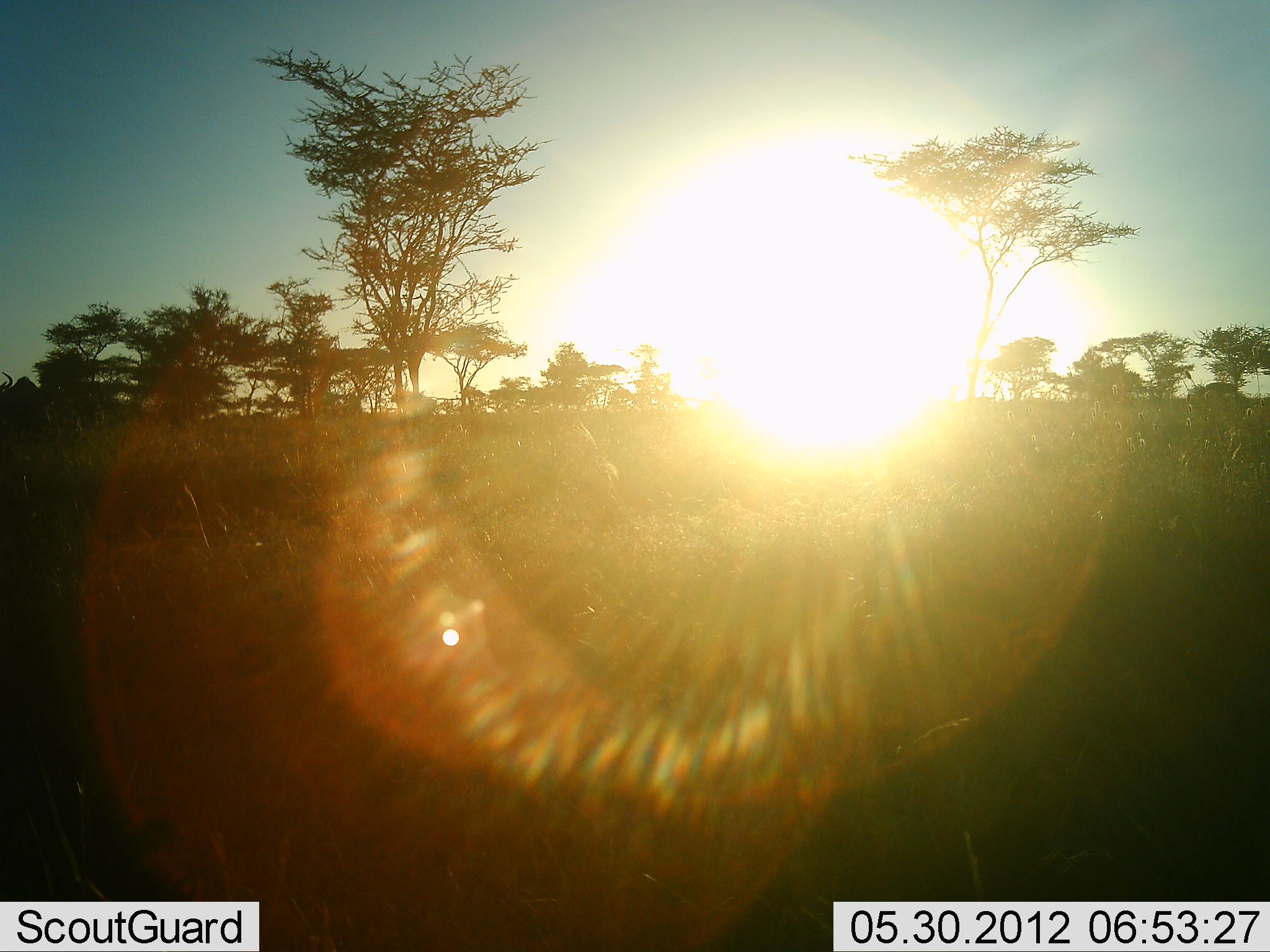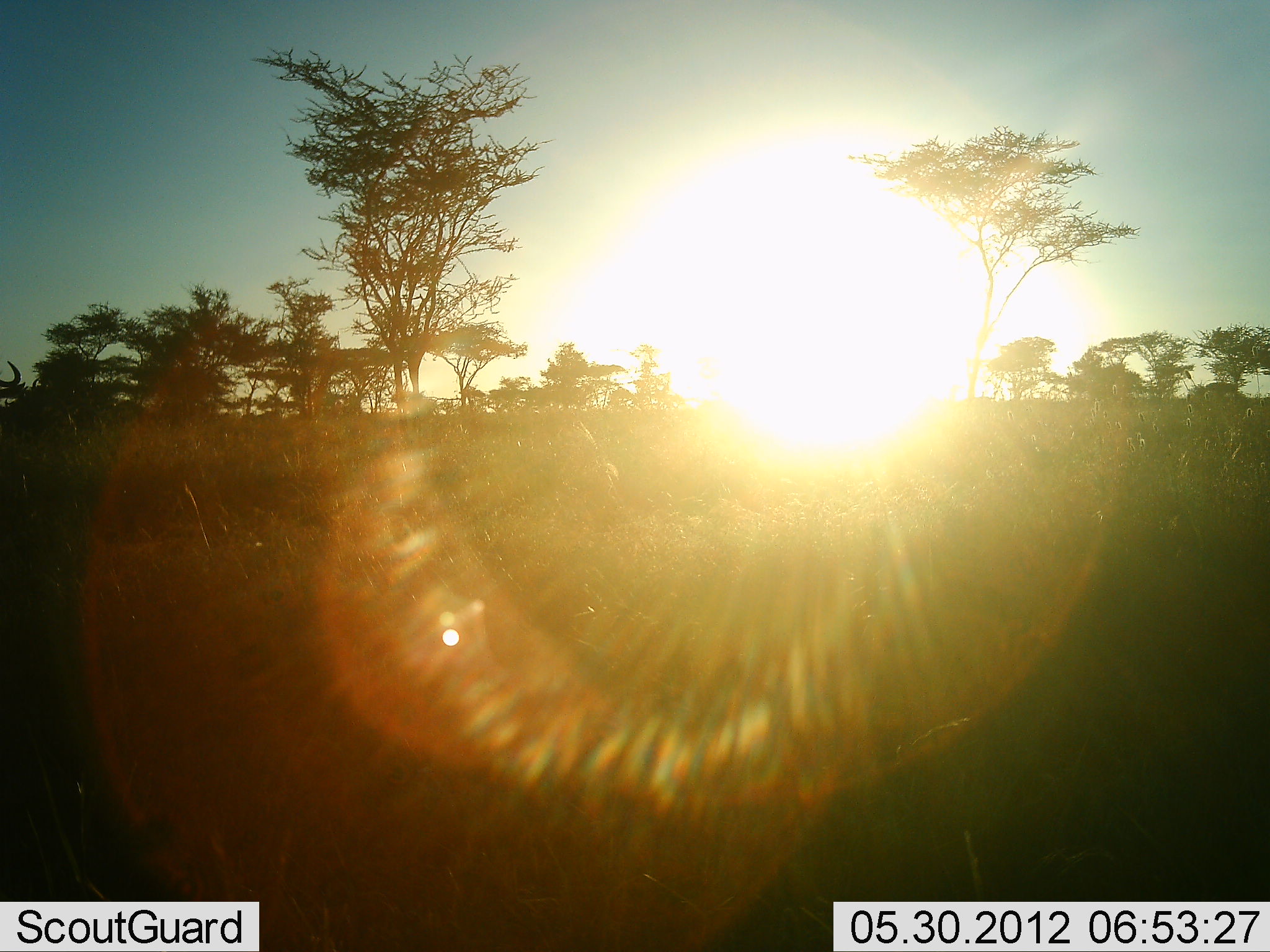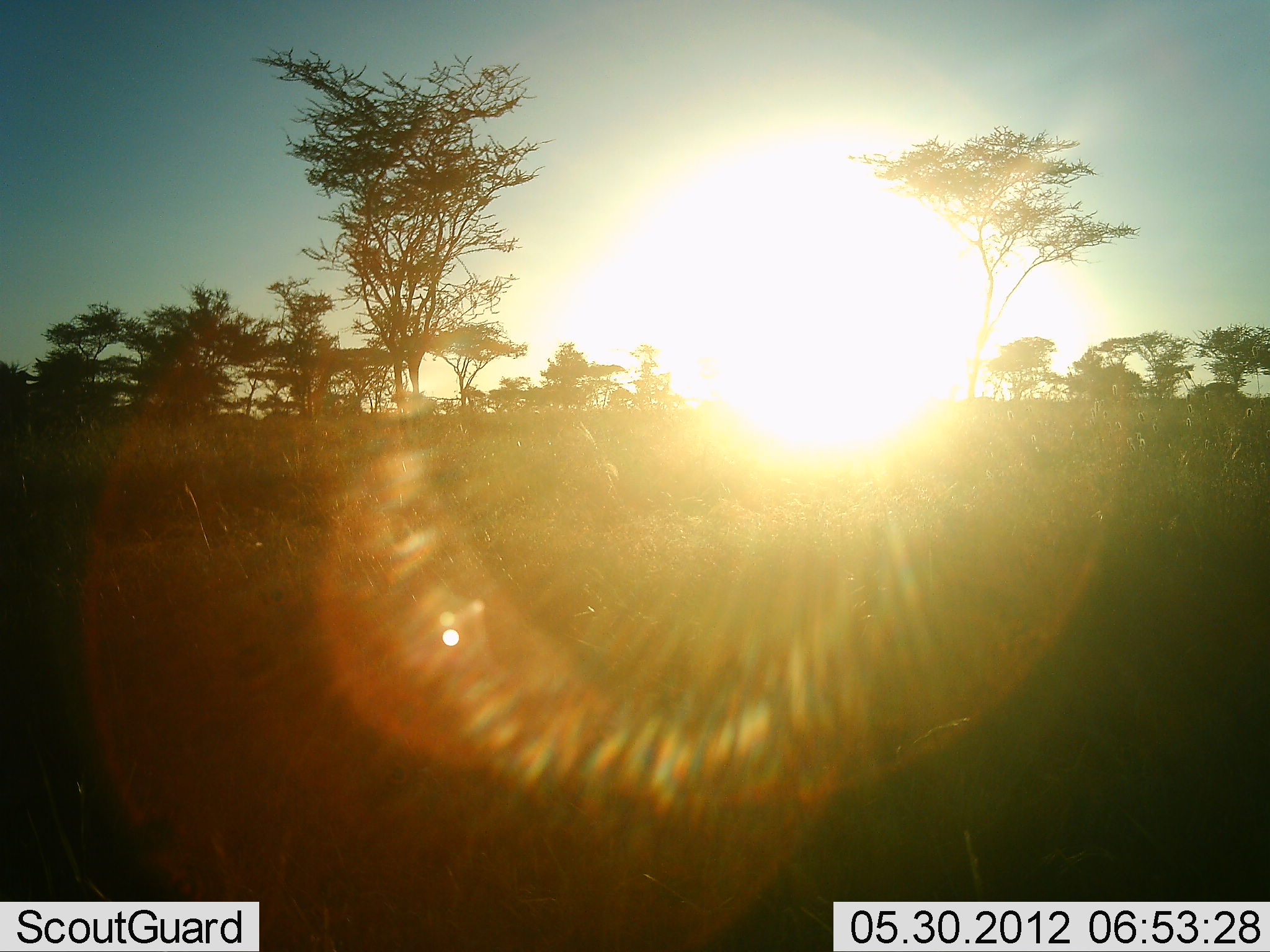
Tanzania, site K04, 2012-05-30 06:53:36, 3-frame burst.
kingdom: Animalia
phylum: Chordata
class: Mammalia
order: Artiodactyla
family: Bovidae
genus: Connochaetes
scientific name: Connochaetes taurinus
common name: blue wildebeest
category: wildebeest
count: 6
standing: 0%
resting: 0%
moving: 100%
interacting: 0%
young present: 0%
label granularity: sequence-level